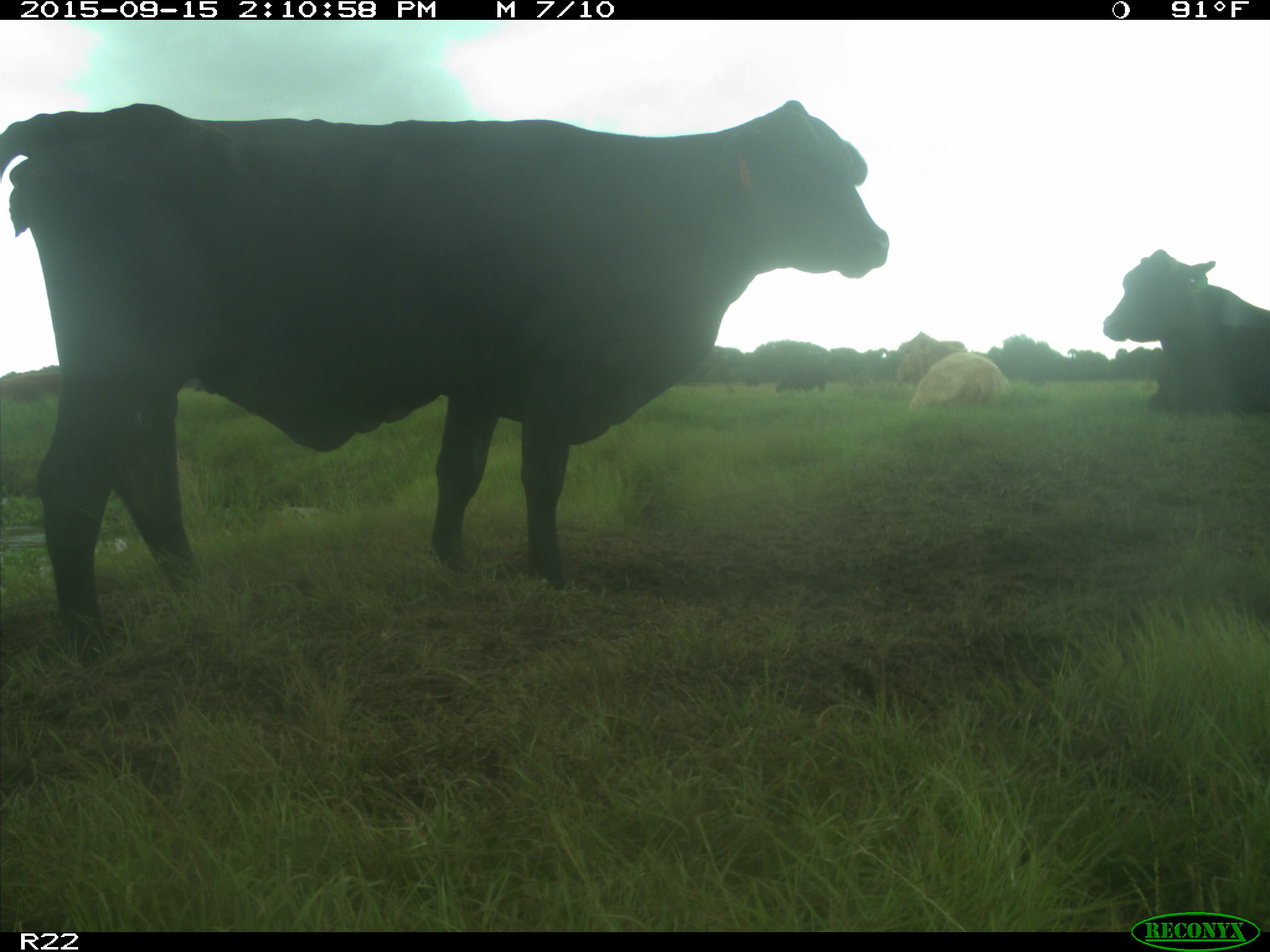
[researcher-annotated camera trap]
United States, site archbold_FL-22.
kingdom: Animalia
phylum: Chordata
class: Mammalia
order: Artiodactyla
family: Bovidae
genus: Bos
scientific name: Bos taurus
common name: domestic cow